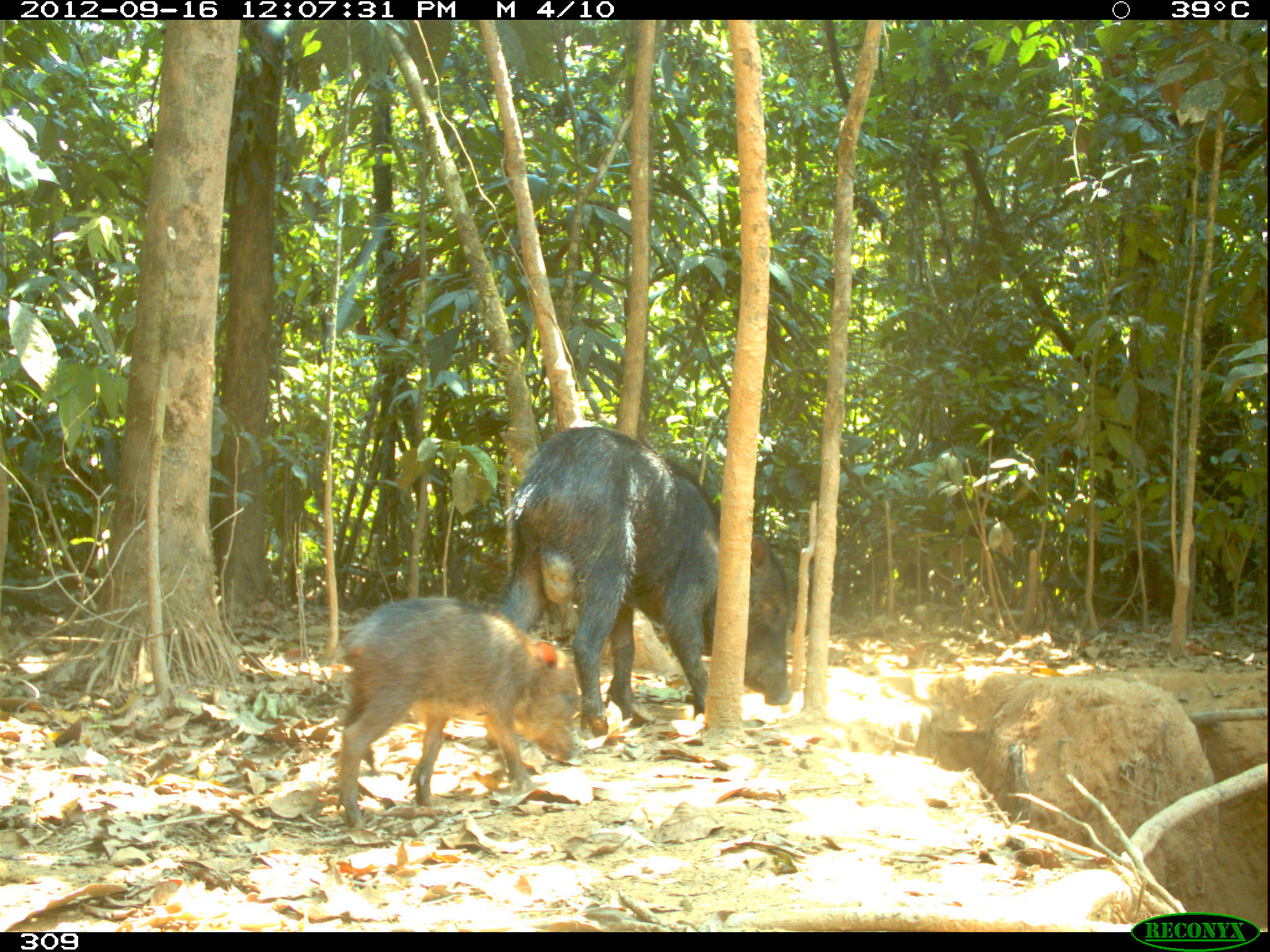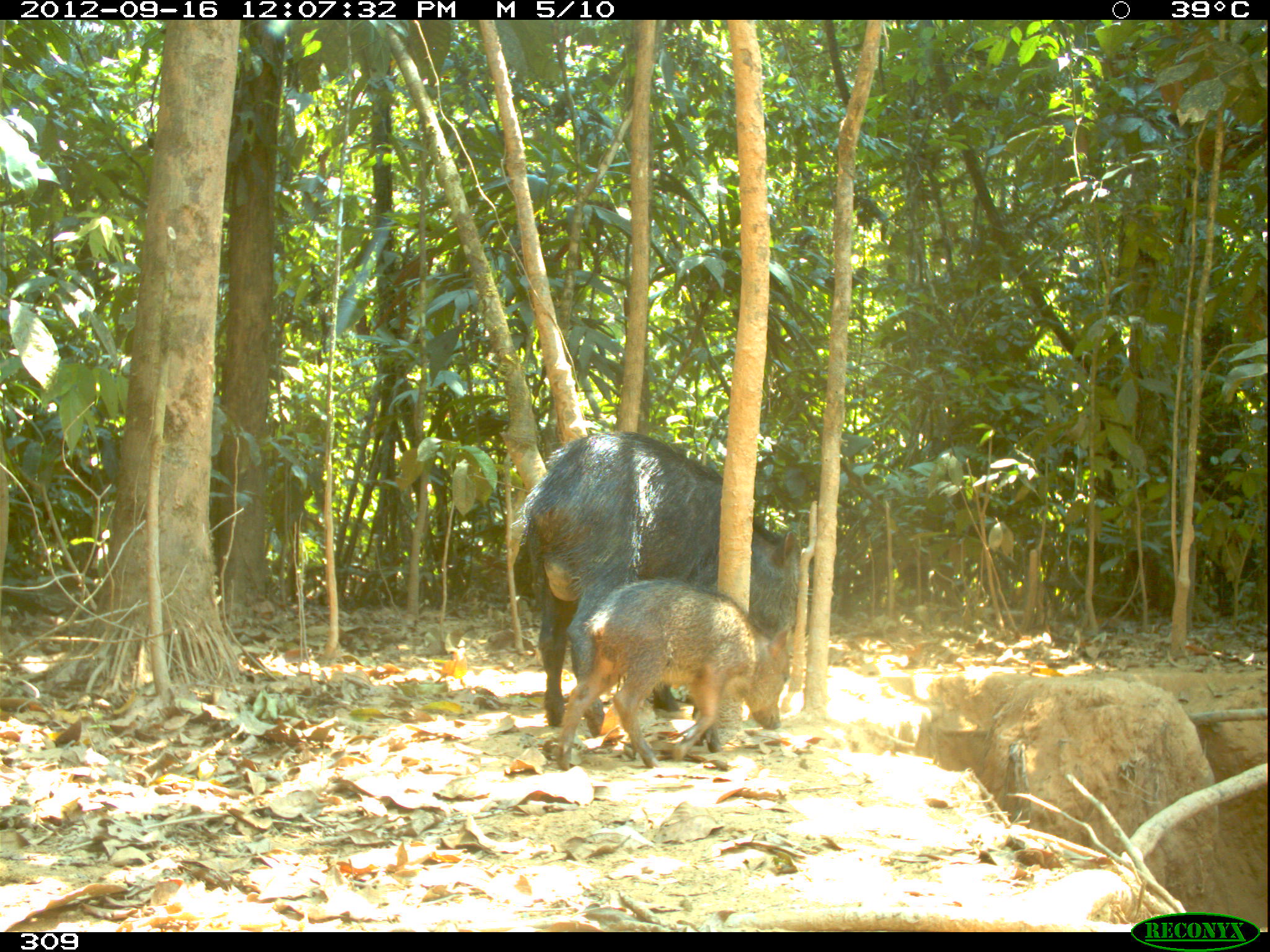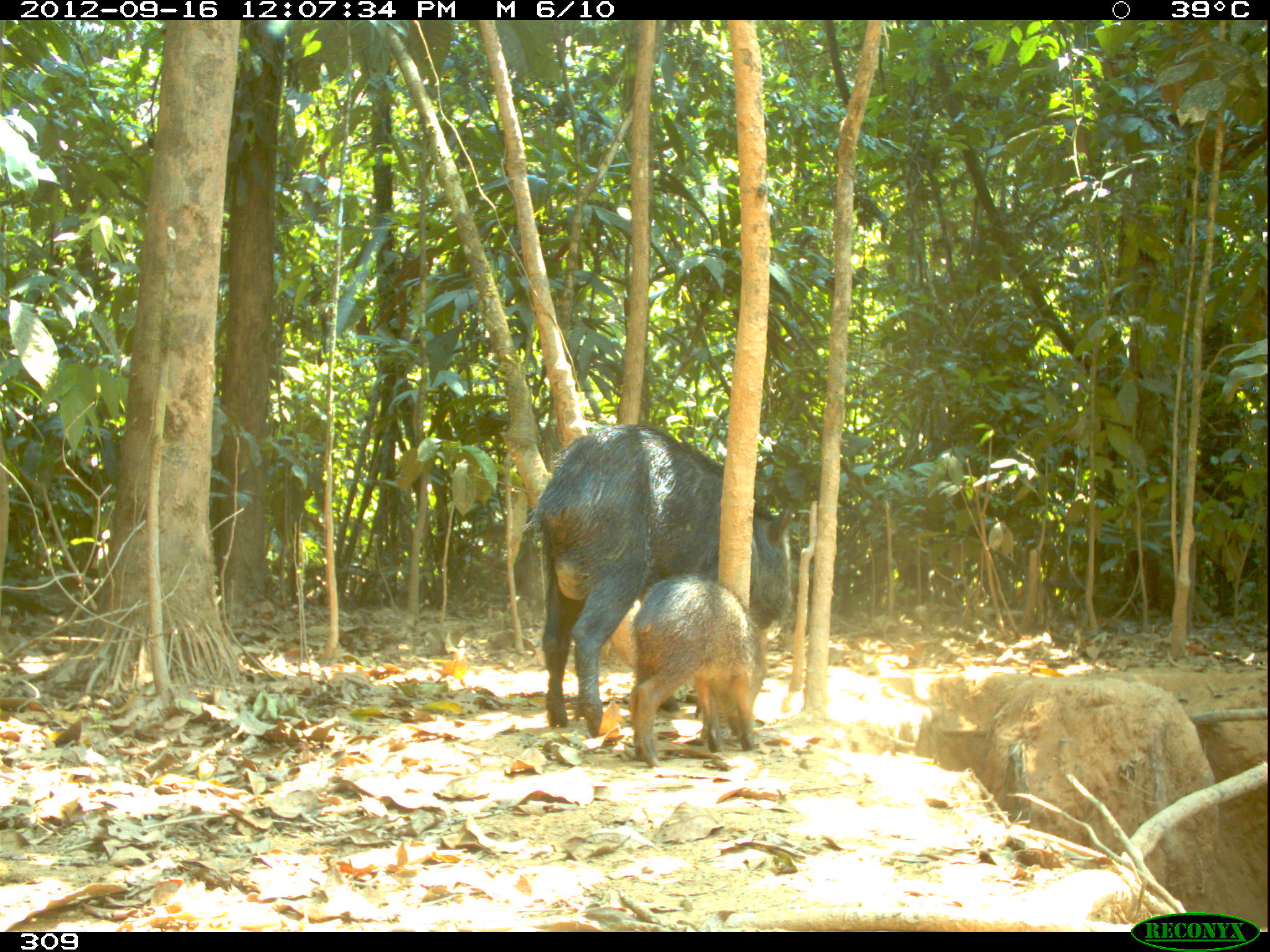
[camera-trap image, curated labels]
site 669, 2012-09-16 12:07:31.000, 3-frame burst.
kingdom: Animalia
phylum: Chordata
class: Mammalia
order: Artiodactyla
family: Tayassuidae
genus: Tayassu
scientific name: Tayassu pecari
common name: white-lipped peccary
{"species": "Tayassu pecari (white-lipped peccary)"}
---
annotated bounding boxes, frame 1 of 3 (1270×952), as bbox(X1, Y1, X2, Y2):
tayassu pecari: bbox(491, 425, 793, 734); bbox(334, 593, 587, 829)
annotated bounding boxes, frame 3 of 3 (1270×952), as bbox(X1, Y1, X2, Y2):
tayassu pecari: bbox(522, 422, 793, 740); bbox(623, 573, 767, 770)